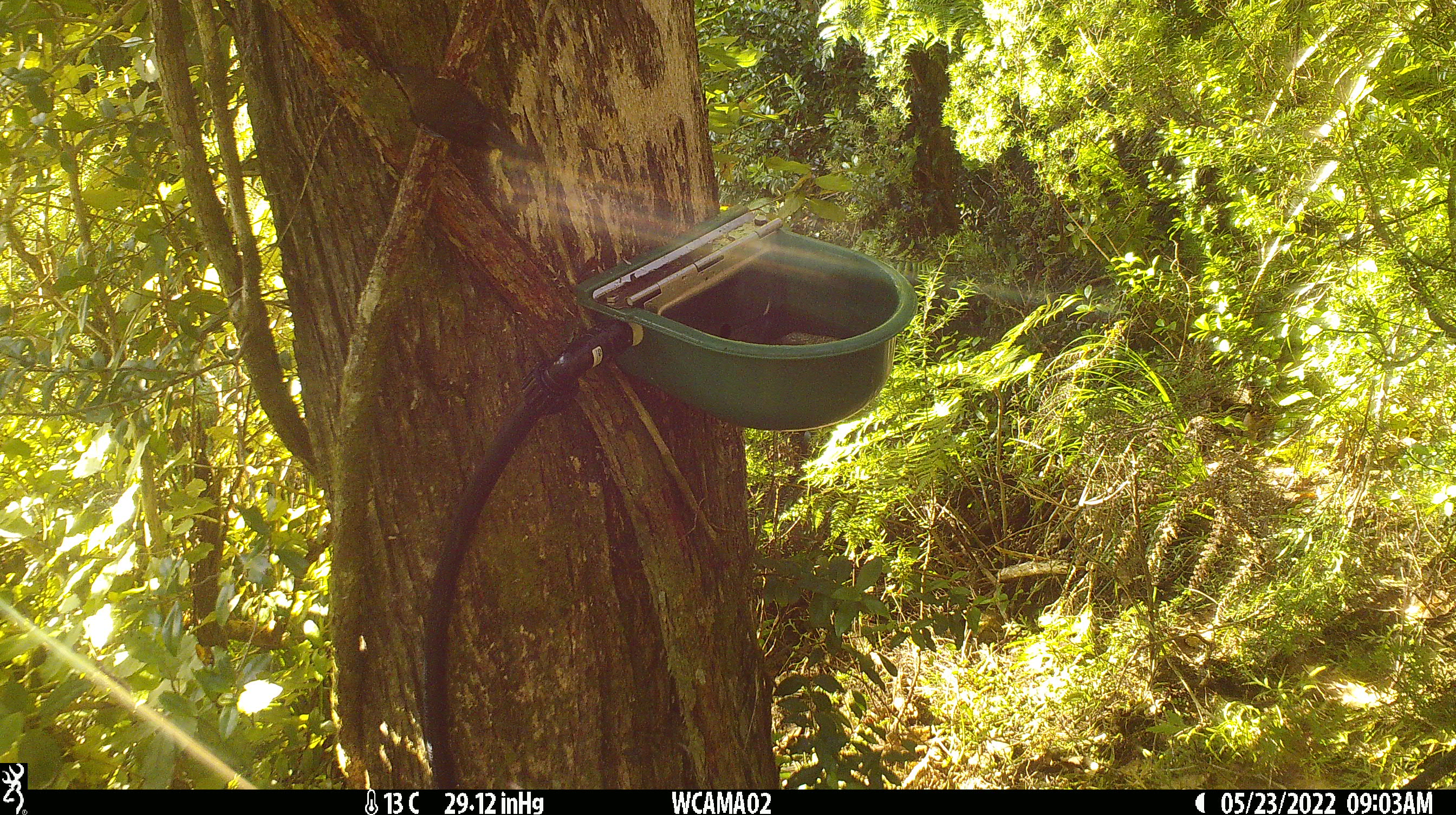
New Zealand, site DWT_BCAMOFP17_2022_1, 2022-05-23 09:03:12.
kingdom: Animalia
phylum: Chordata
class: Aves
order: Passeriformes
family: Petroicidae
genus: Petroica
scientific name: Petroica macrocephala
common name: tomtit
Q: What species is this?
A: Tomtit (Petroica macrocephala).